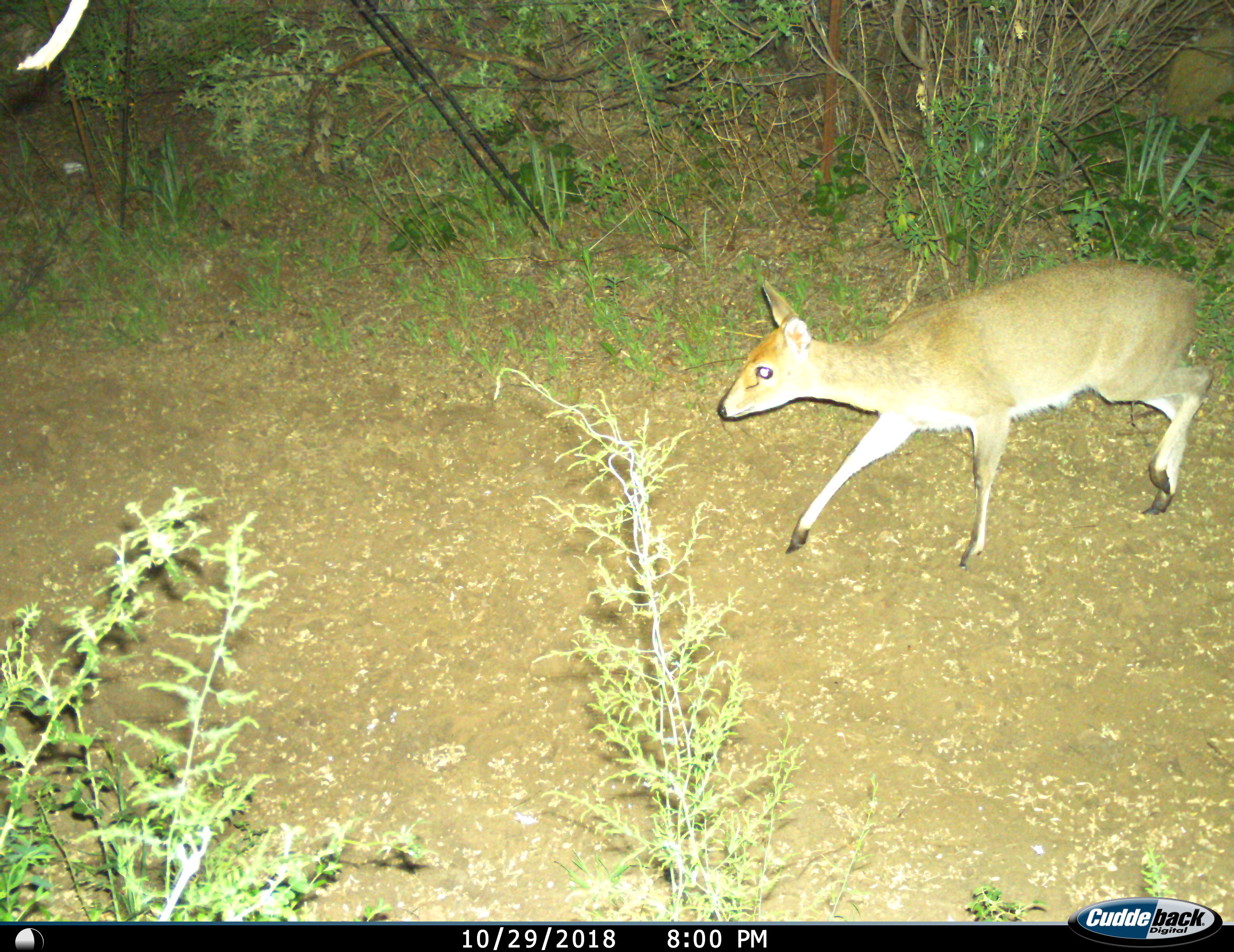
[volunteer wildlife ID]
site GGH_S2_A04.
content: unidentified animal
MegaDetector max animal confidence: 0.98